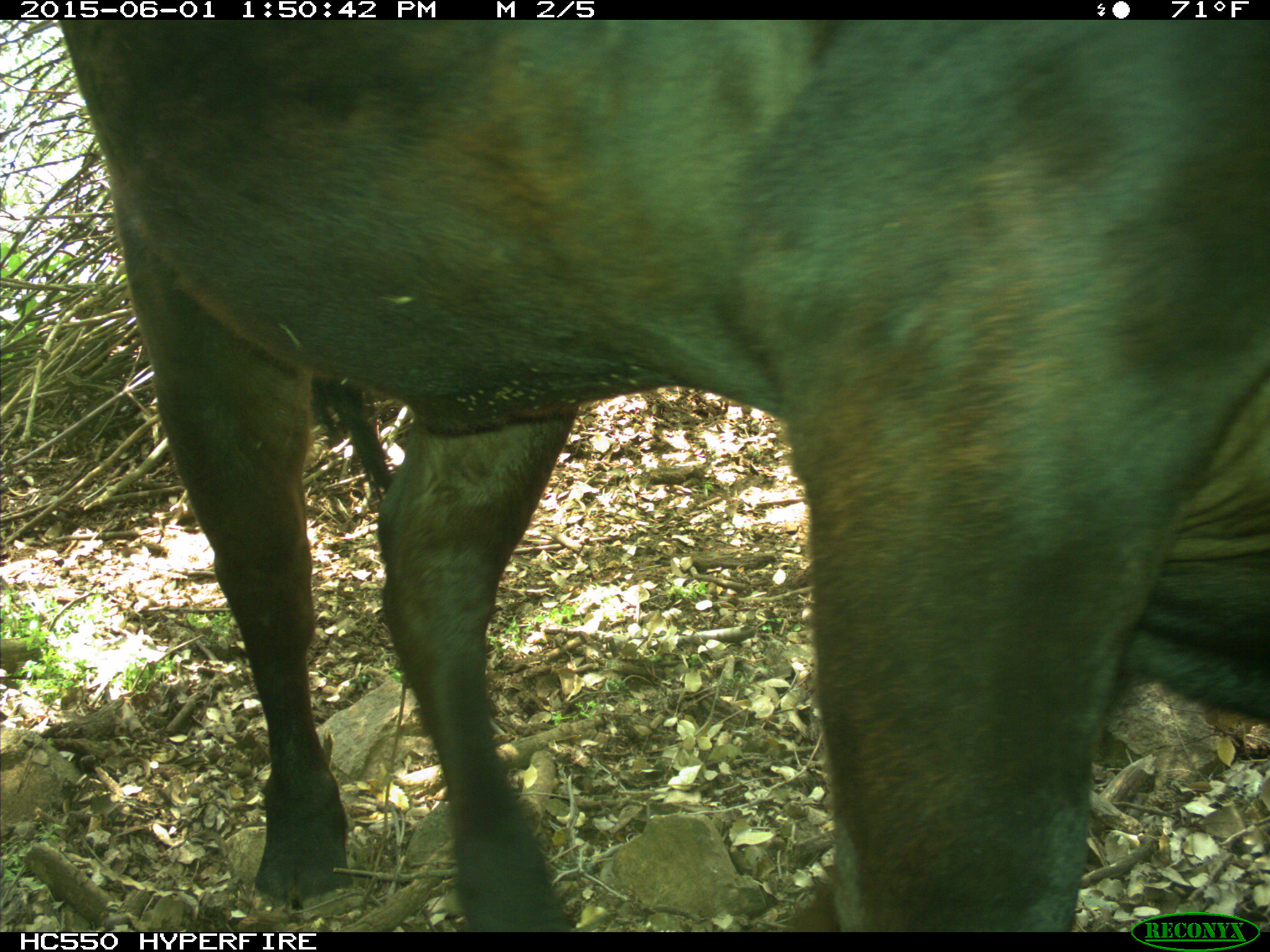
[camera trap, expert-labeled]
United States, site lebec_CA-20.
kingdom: Animalia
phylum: Chordata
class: Mammalia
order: Artiodactyla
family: Bovidae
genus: Bos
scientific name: Bos taurus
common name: domestic cow